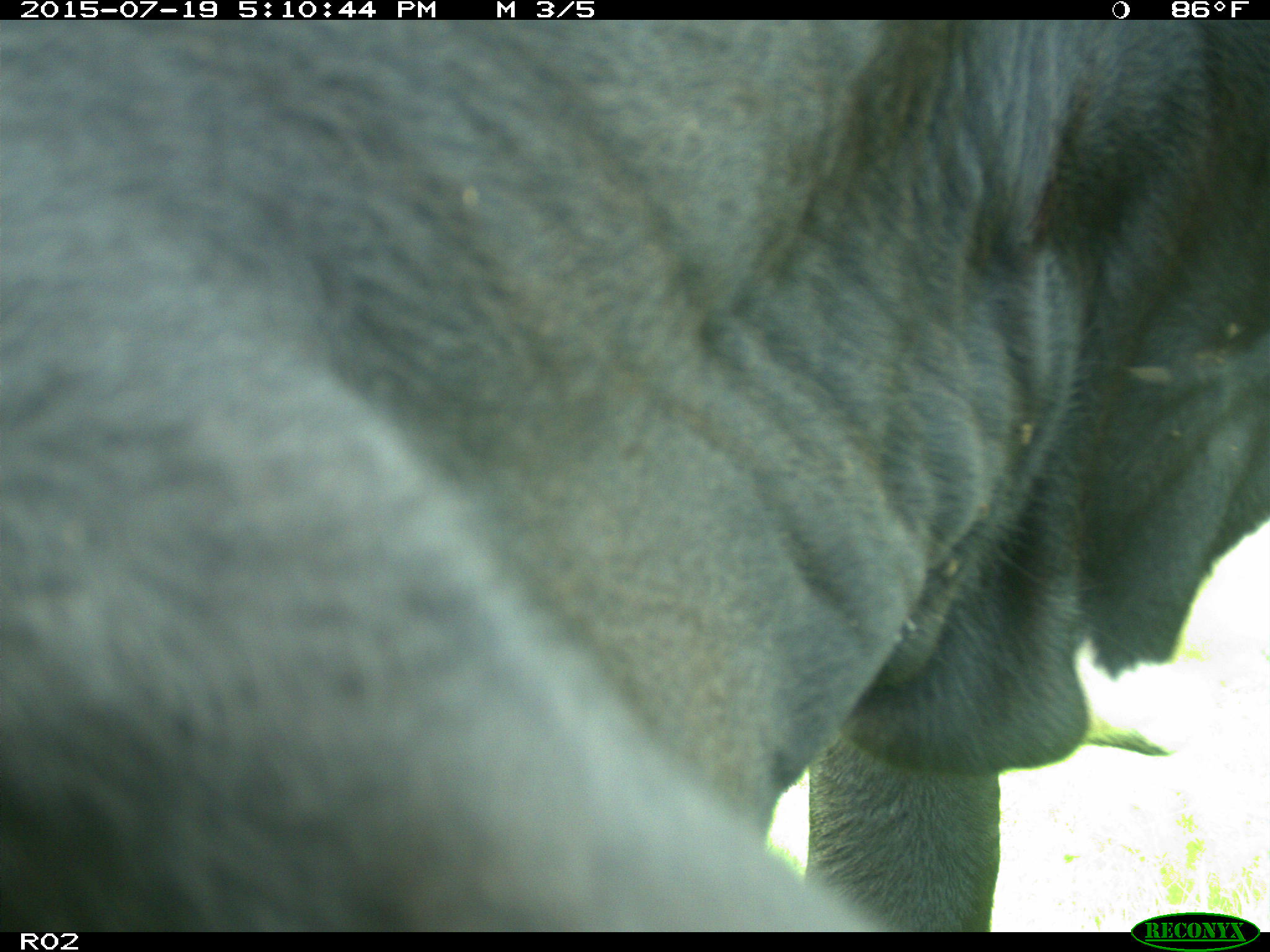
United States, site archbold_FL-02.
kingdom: Animalia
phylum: Chordata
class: Mammalia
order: Artiodactyla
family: Bovidae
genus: Bos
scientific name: Bos taurus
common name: domestic cow